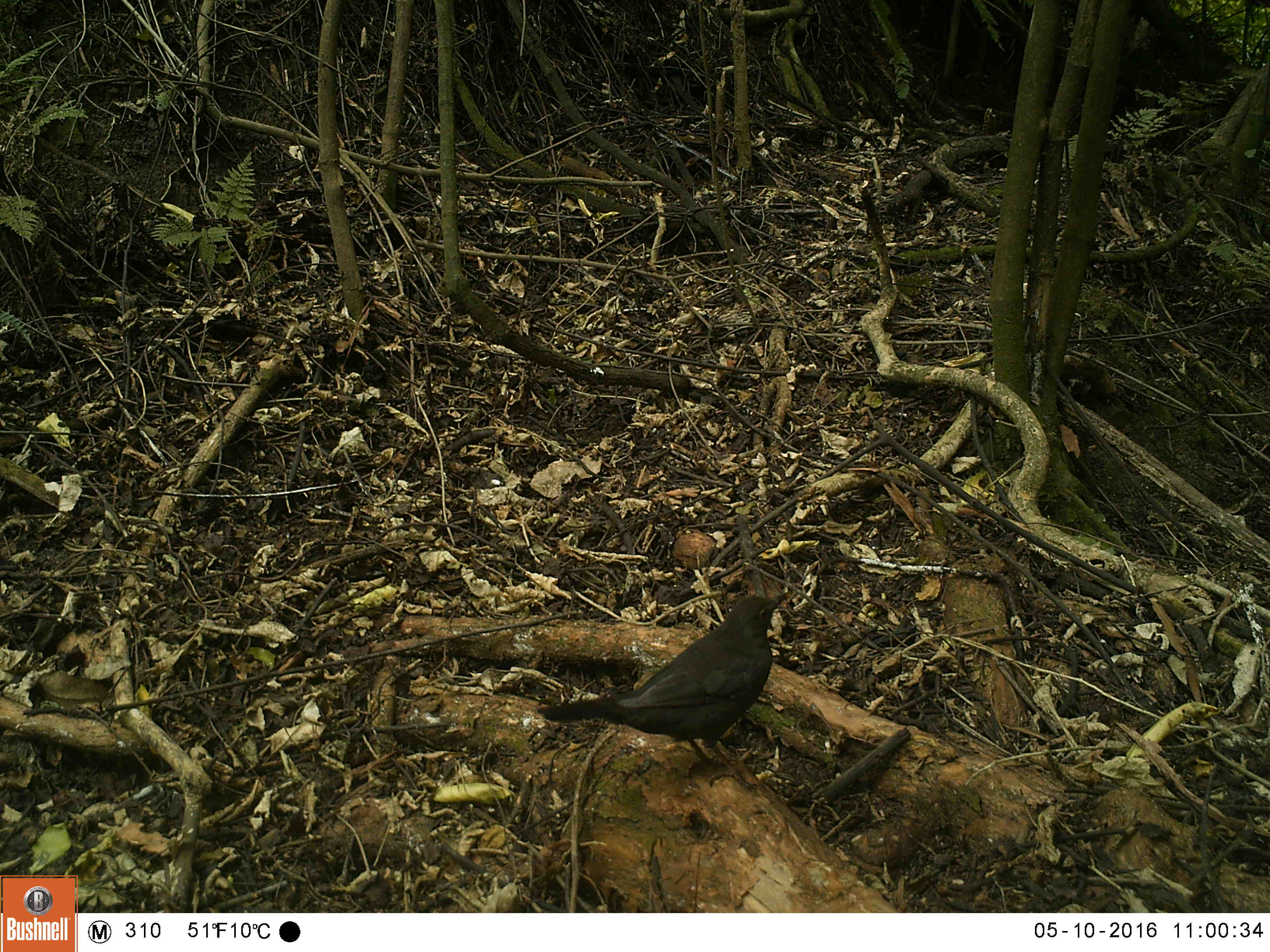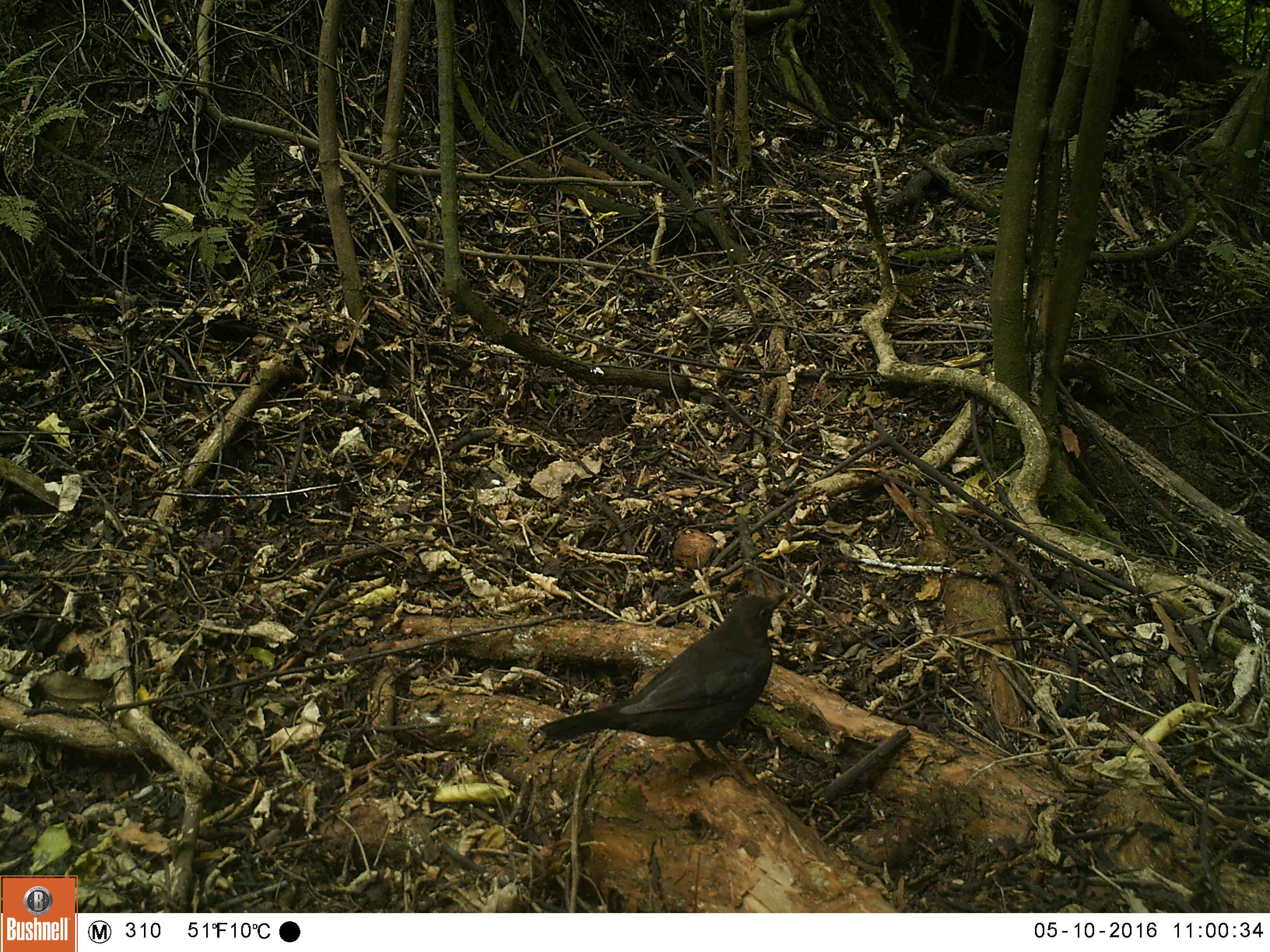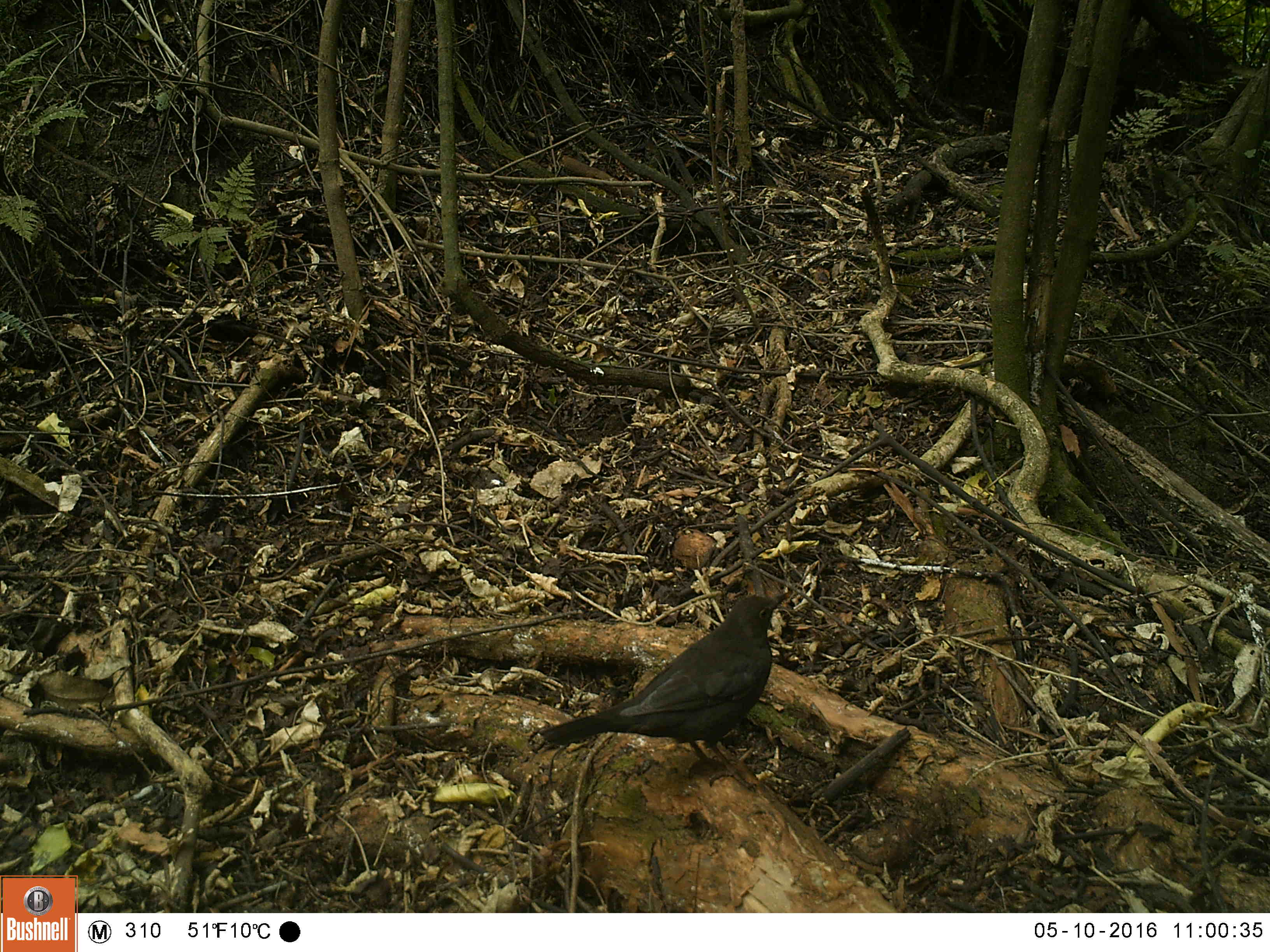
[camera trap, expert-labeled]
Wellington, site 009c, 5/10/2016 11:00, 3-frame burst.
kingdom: Animalia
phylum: Chordata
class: Aves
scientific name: Aves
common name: bird